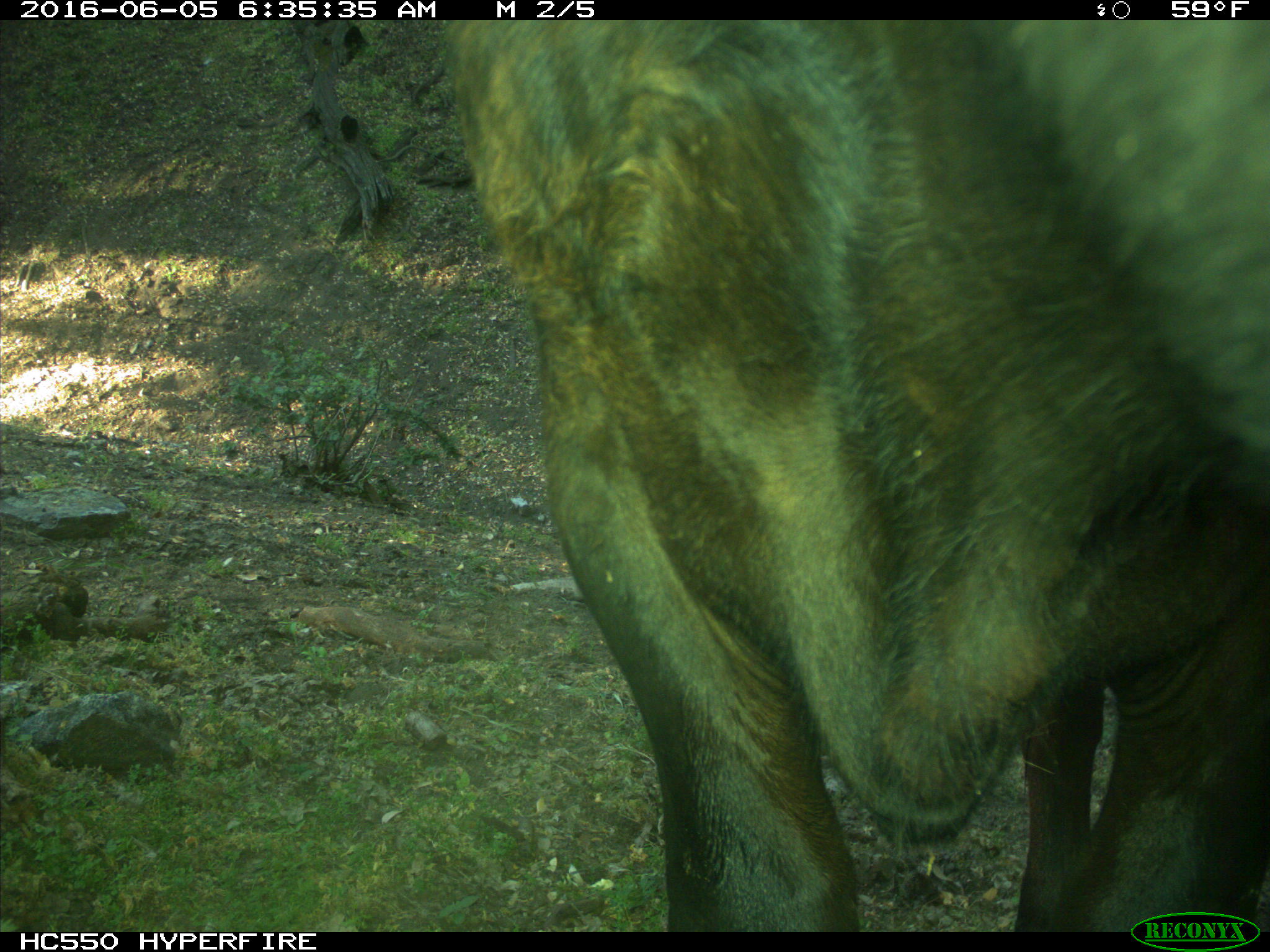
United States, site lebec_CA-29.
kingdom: Animalia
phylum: Chordata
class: Mammalia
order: Artiodactyla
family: Bovidae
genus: Bos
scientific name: Bos taurus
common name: domestic cow